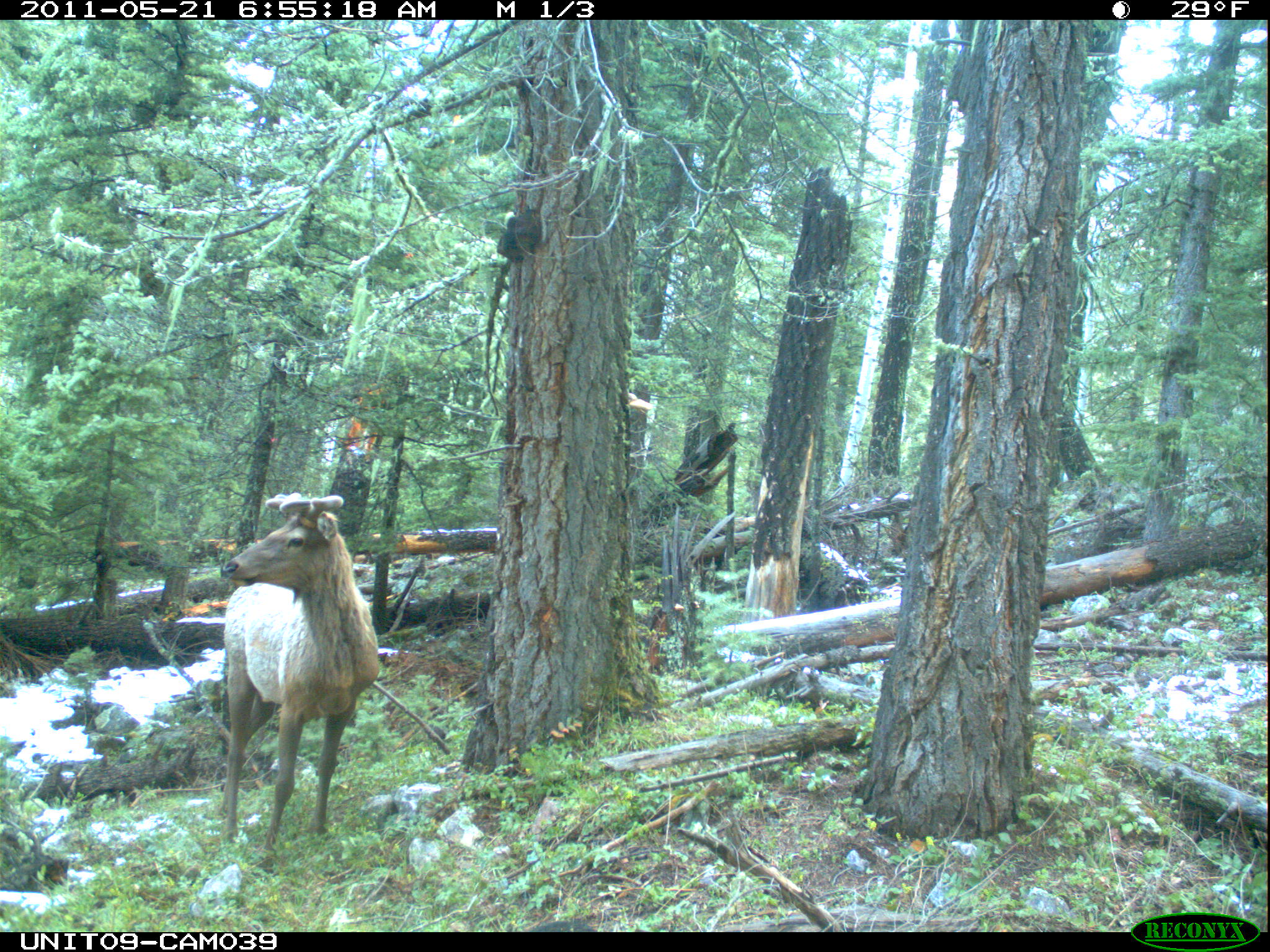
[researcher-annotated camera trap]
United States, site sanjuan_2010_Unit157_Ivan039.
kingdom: Animalia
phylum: Chordata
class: Mammalia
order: Artiodactyla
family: Cervidae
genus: Cervus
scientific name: Cervus elaphus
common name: red deer